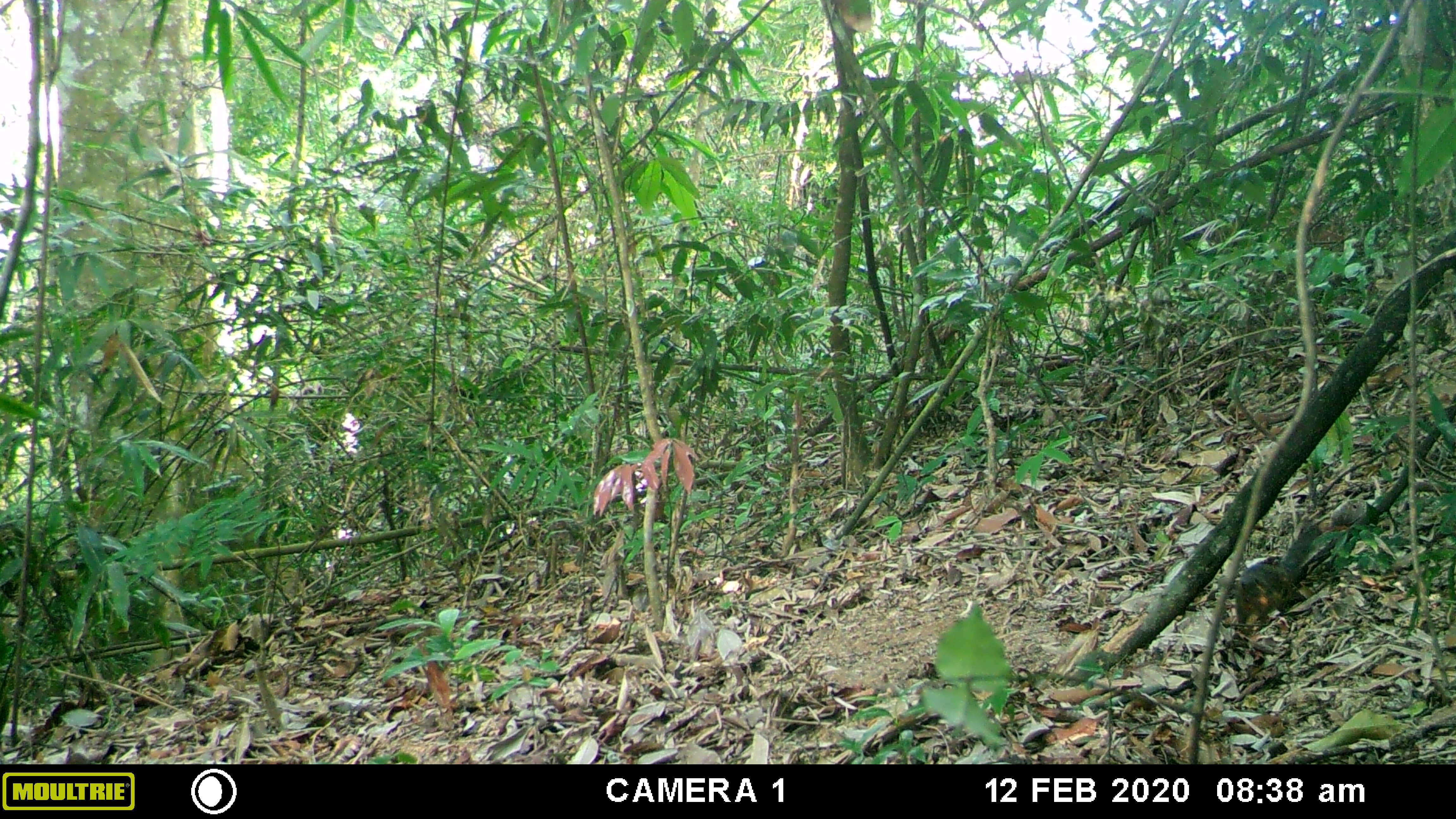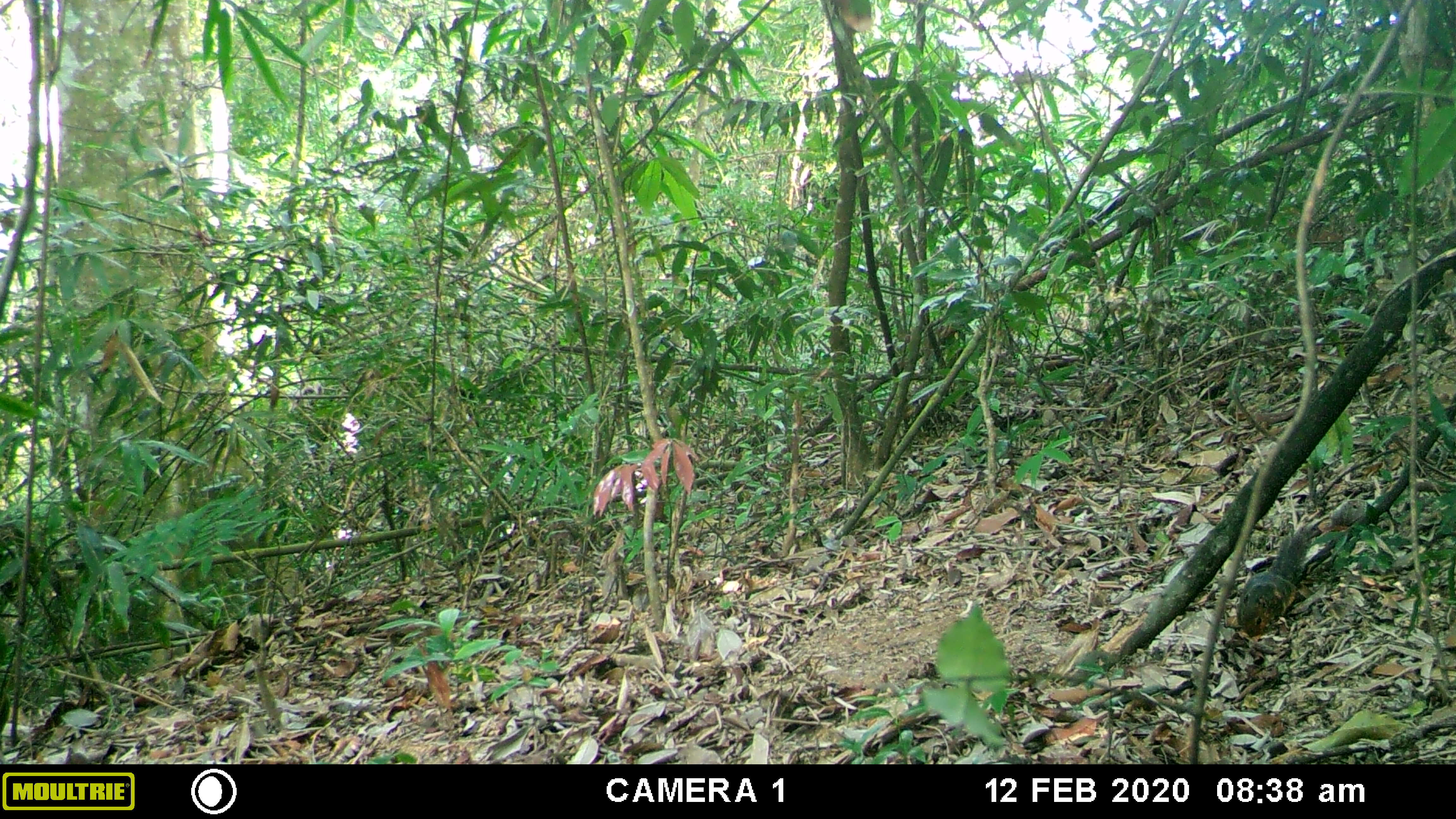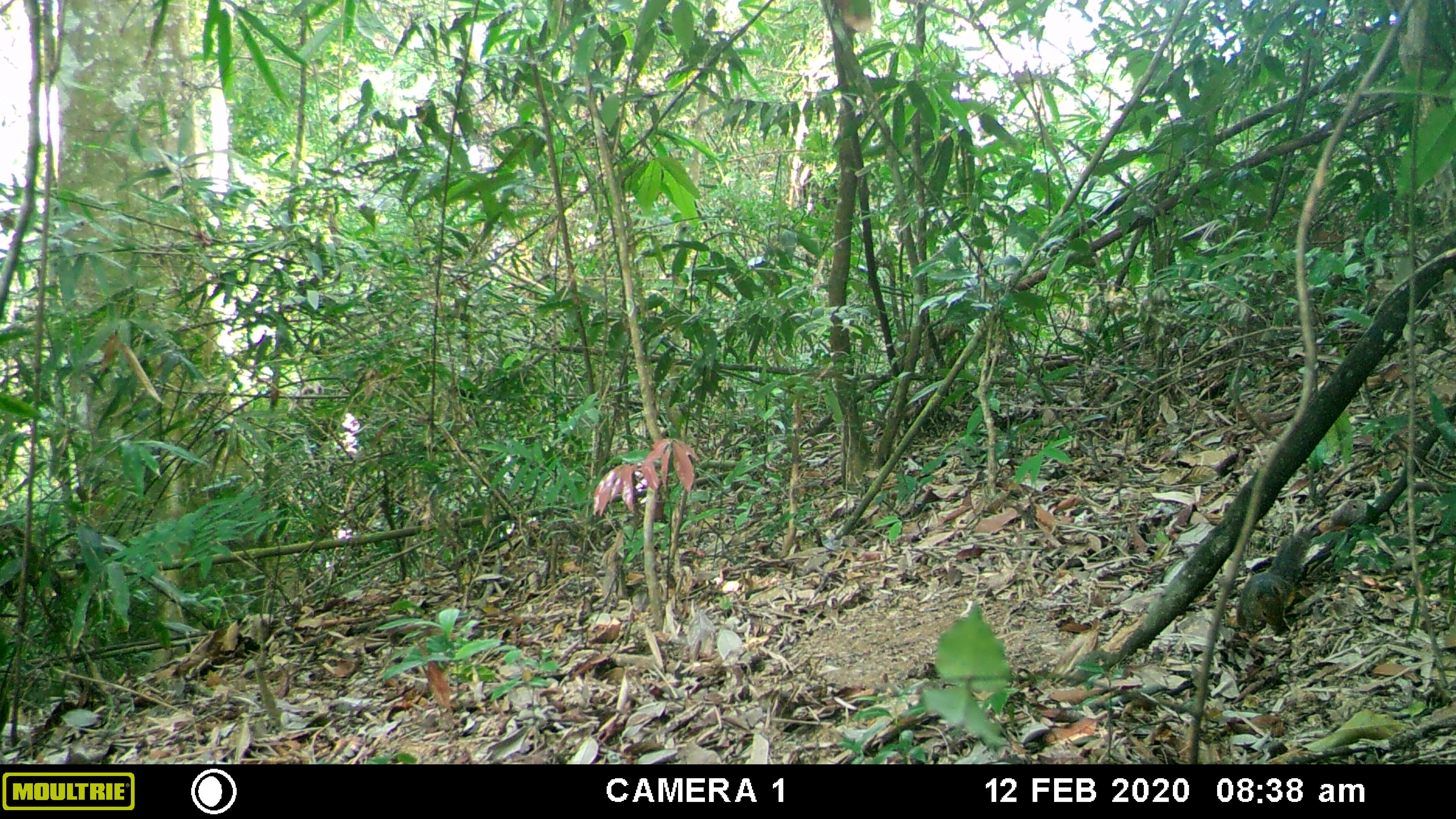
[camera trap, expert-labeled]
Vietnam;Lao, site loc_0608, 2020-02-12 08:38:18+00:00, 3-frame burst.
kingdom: Animalia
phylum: Chordata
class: Aves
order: Galliformes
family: Phasianidae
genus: Polyplectron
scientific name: Polyplectron bicalcaratum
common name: gray peacock-pheasant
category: grey peacock pheasant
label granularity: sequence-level